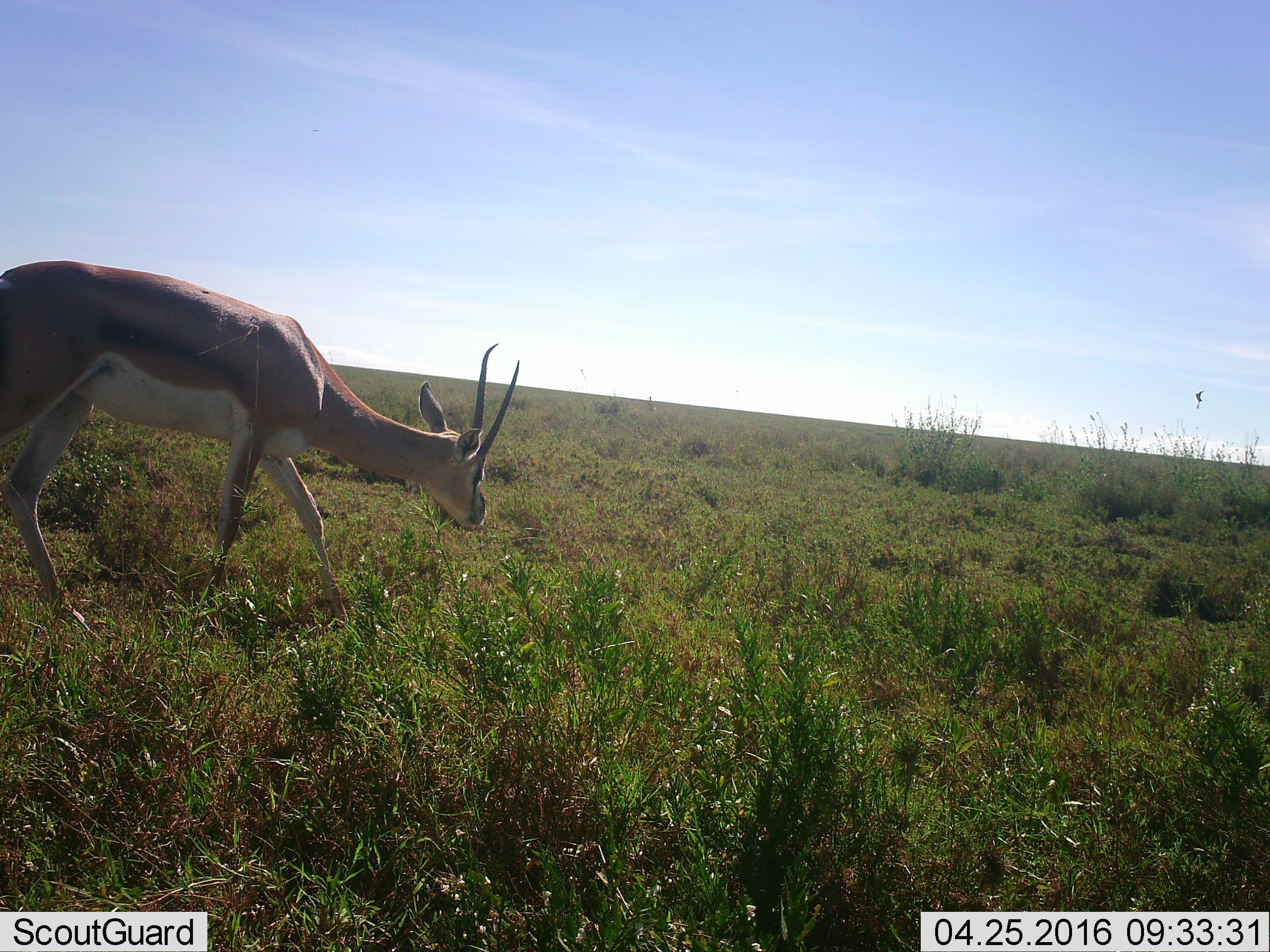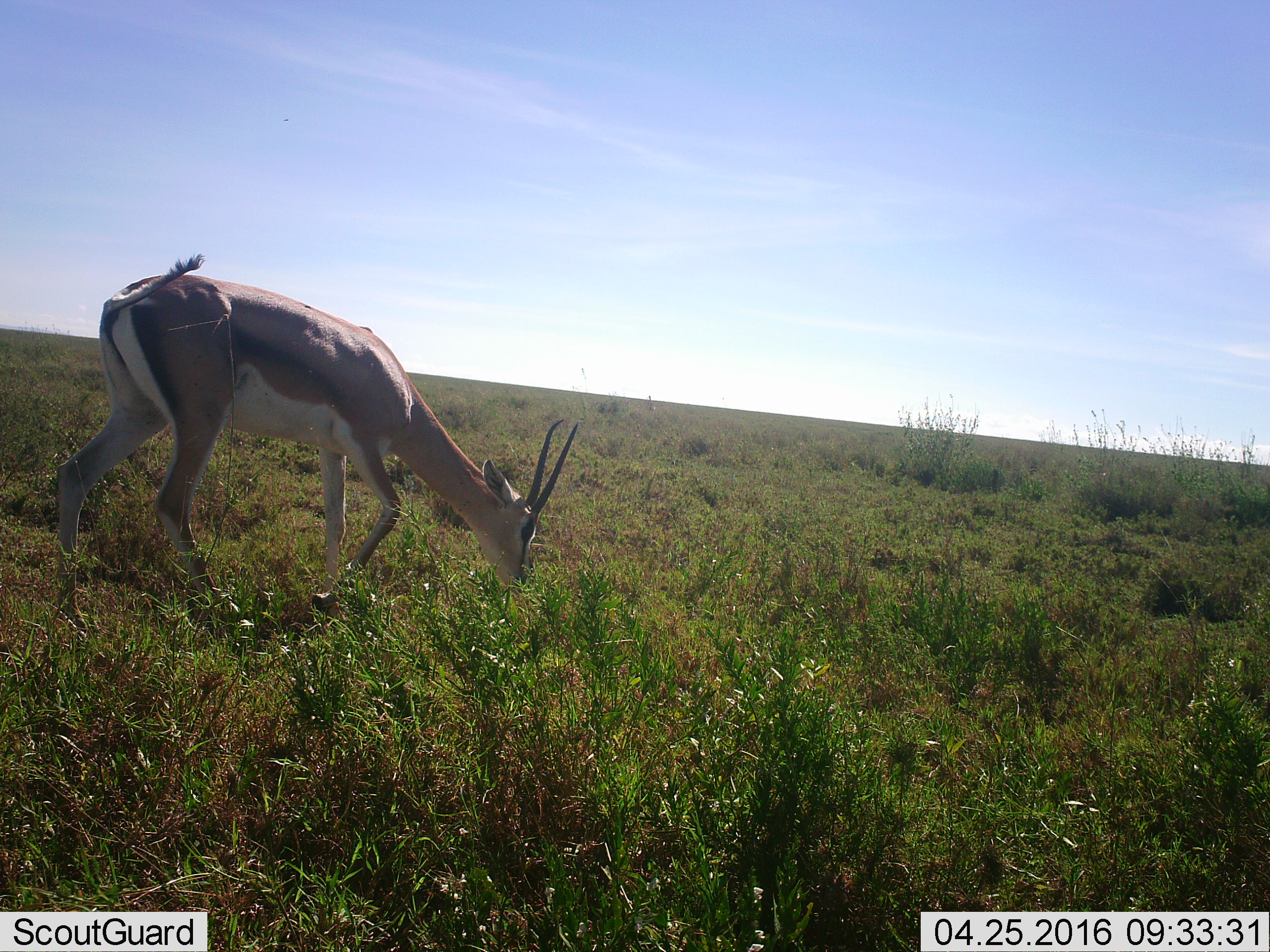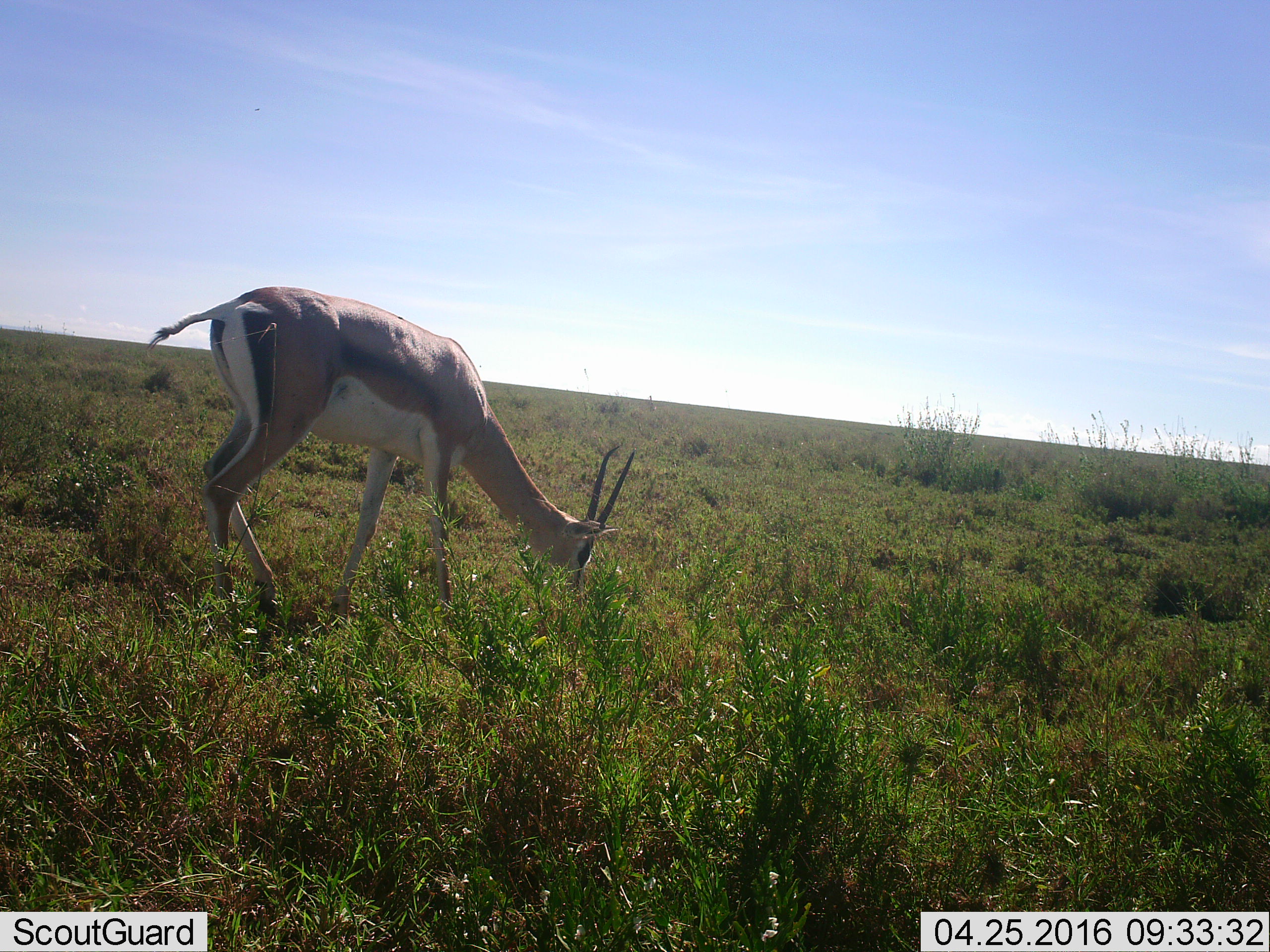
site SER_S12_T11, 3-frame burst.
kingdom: Animalia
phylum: Chordata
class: Mammalia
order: Artiodactyla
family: Bovidae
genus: Nanger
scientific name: Nanger granti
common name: grant's gazelle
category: gazellegrants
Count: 1.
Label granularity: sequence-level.